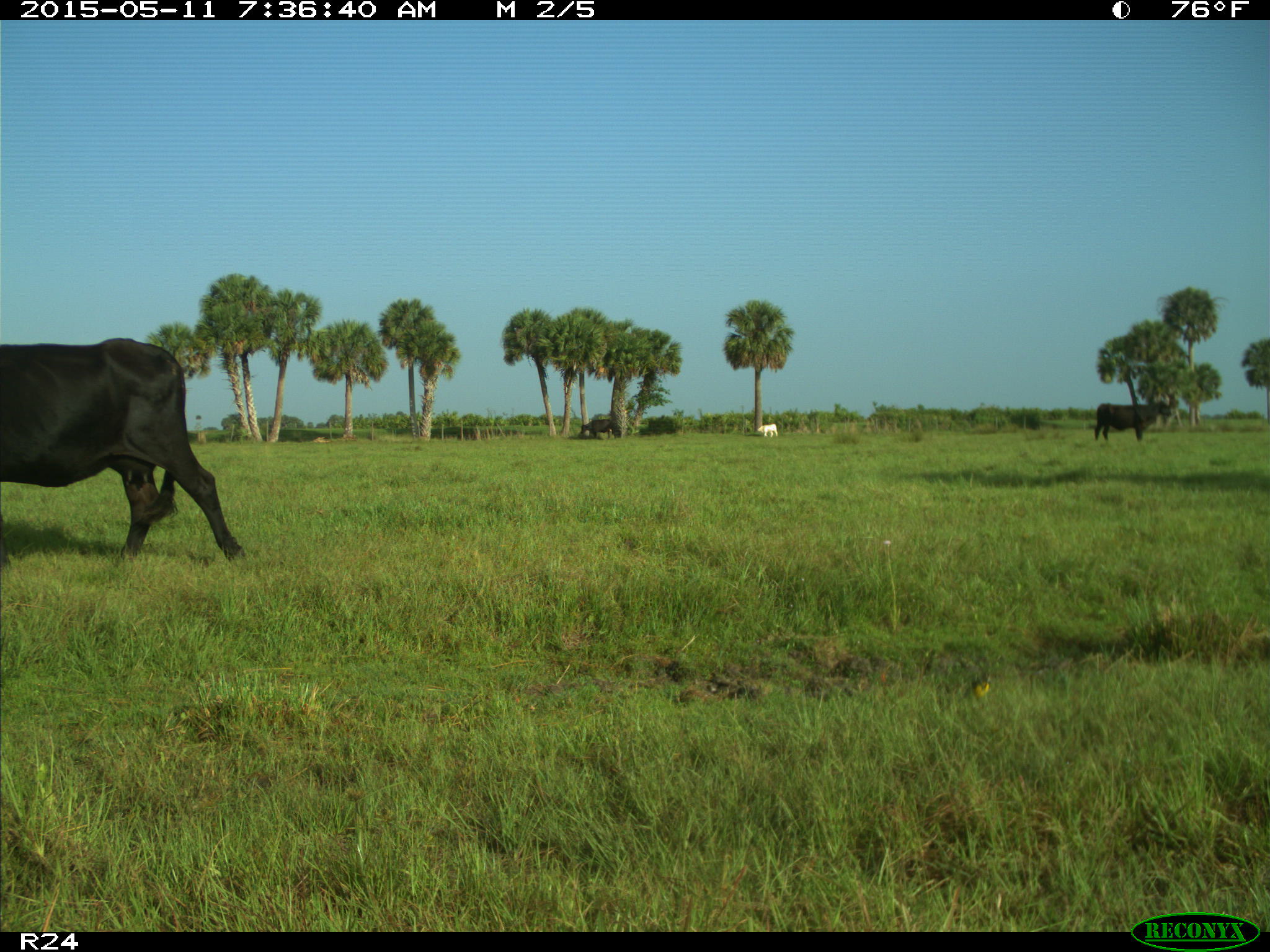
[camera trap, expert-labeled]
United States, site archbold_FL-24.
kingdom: Animalia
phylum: Chordata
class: Mammalia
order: Artiodactyla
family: Bovidae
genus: Bos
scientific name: Bos taurus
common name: domestic cow